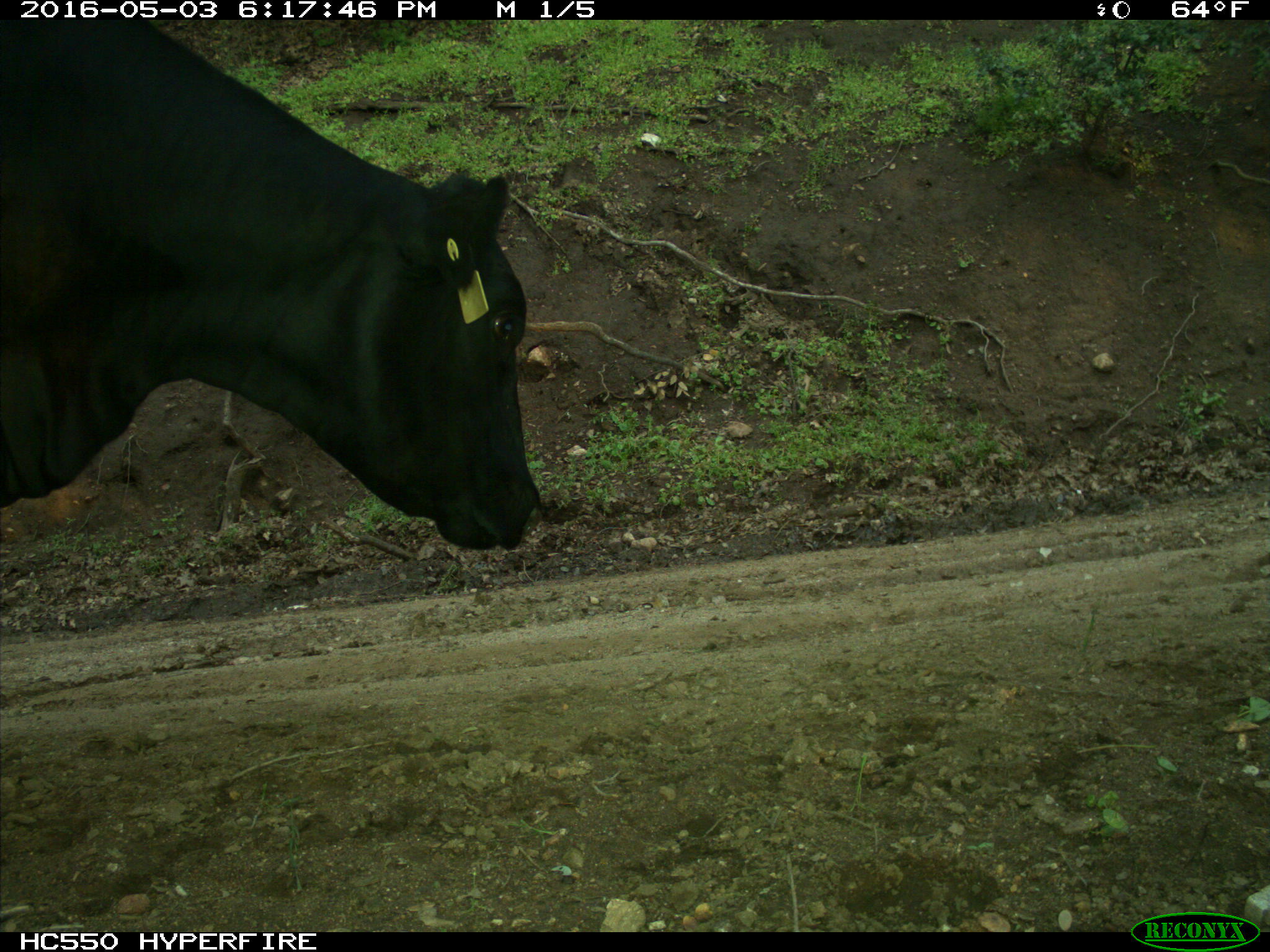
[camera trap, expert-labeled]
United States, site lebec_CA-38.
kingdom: Animalia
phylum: Chordata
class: Mammalia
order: Artiodactyla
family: Bovidae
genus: Bos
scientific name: Bos taurus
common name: domestic cow